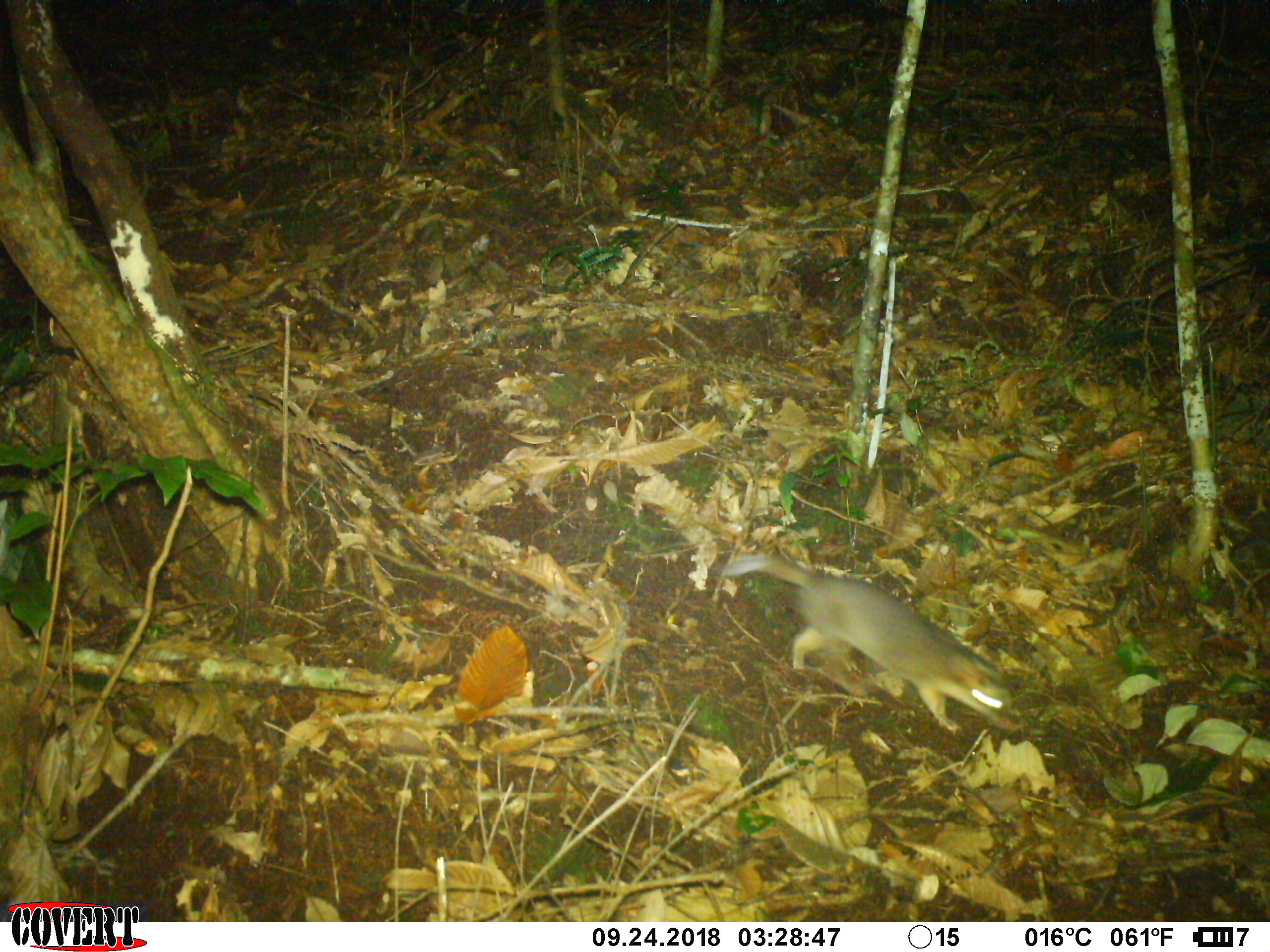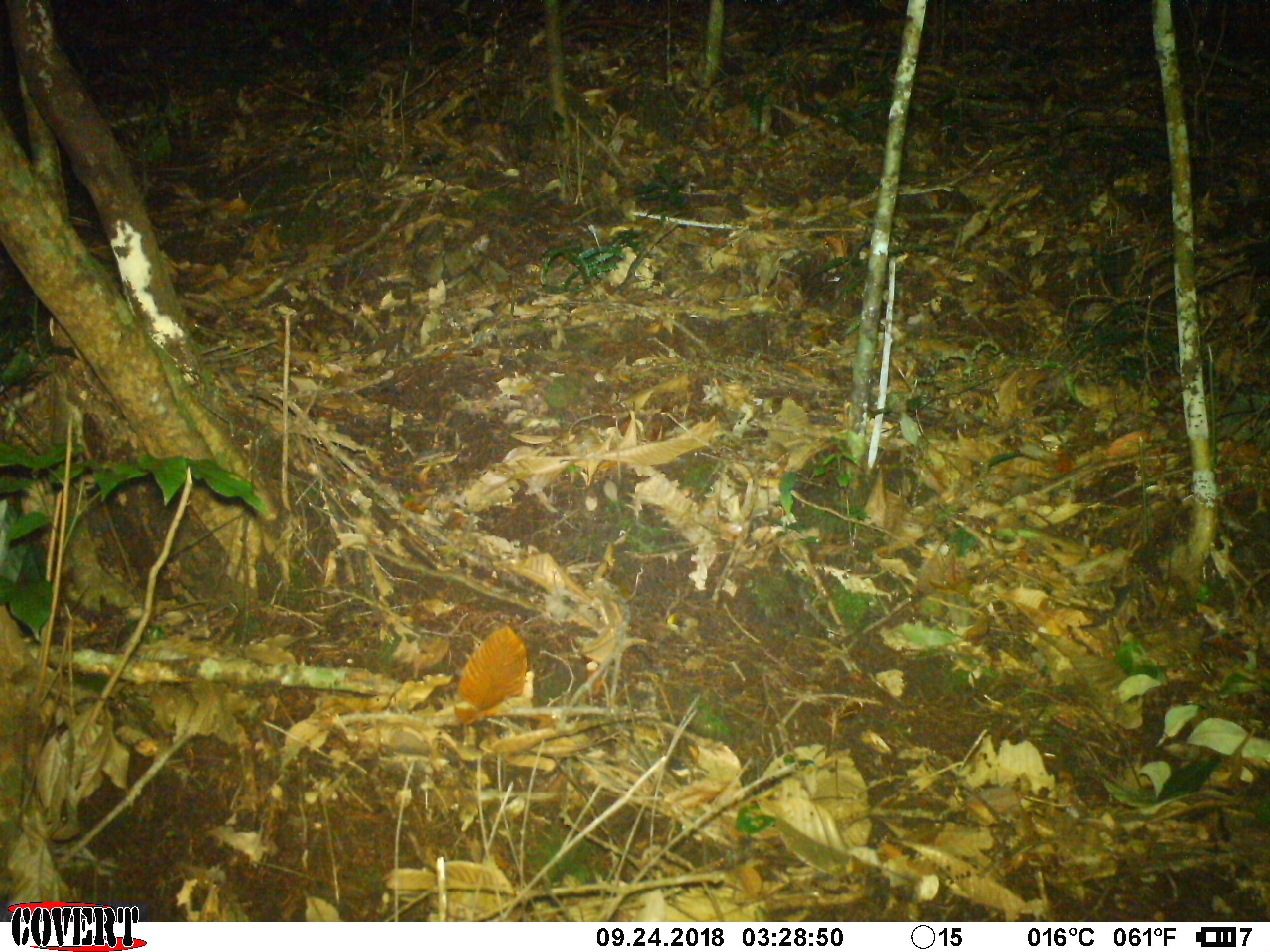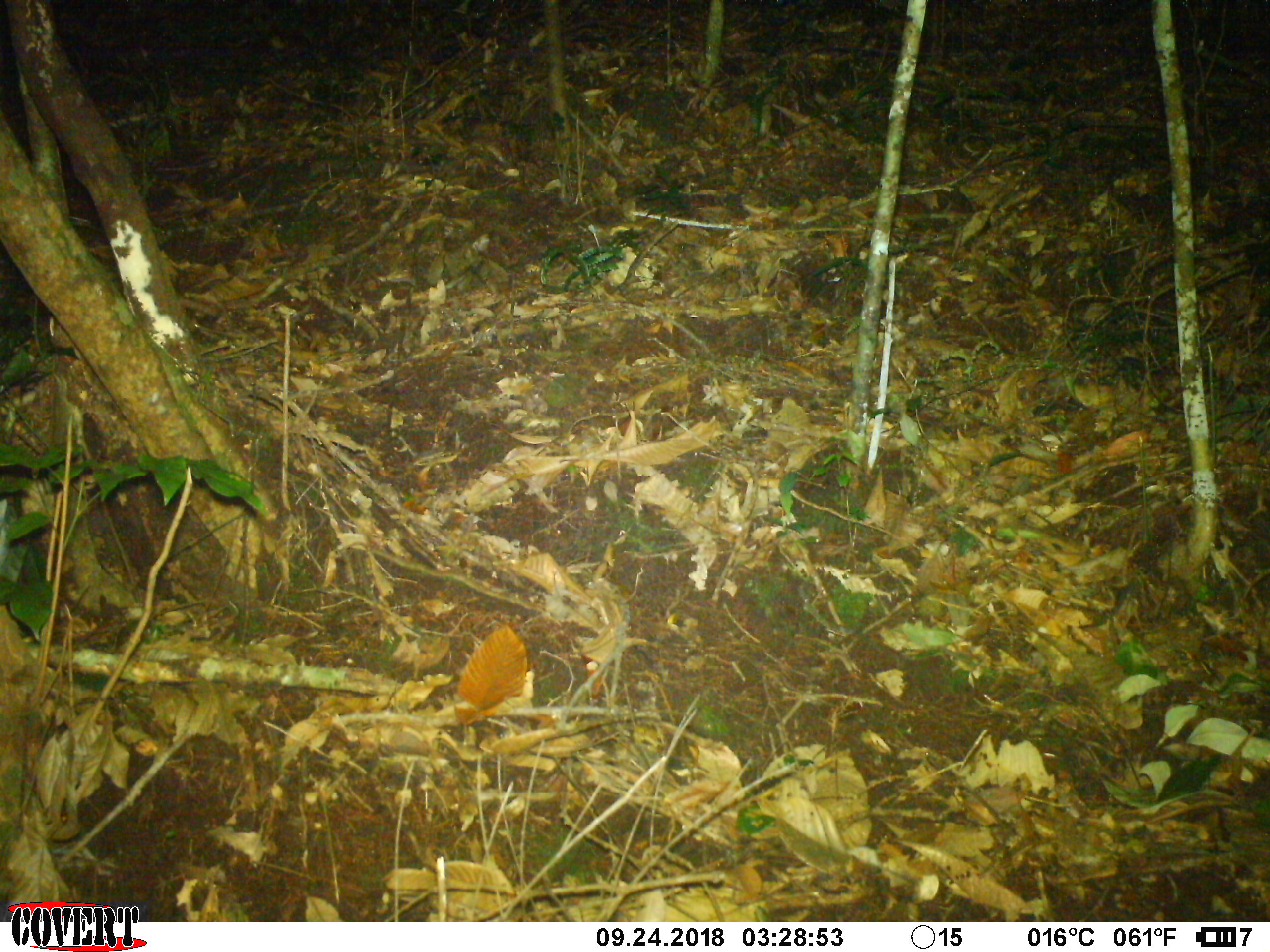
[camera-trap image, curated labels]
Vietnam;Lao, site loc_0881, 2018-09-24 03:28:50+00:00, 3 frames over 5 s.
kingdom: Animalia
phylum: Chordata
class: Mammalia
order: Carnivora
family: Mustelidae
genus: Melogale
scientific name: Melogale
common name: ferret badger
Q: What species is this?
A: Ferret badger (Melogale).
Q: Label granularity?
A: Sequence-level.